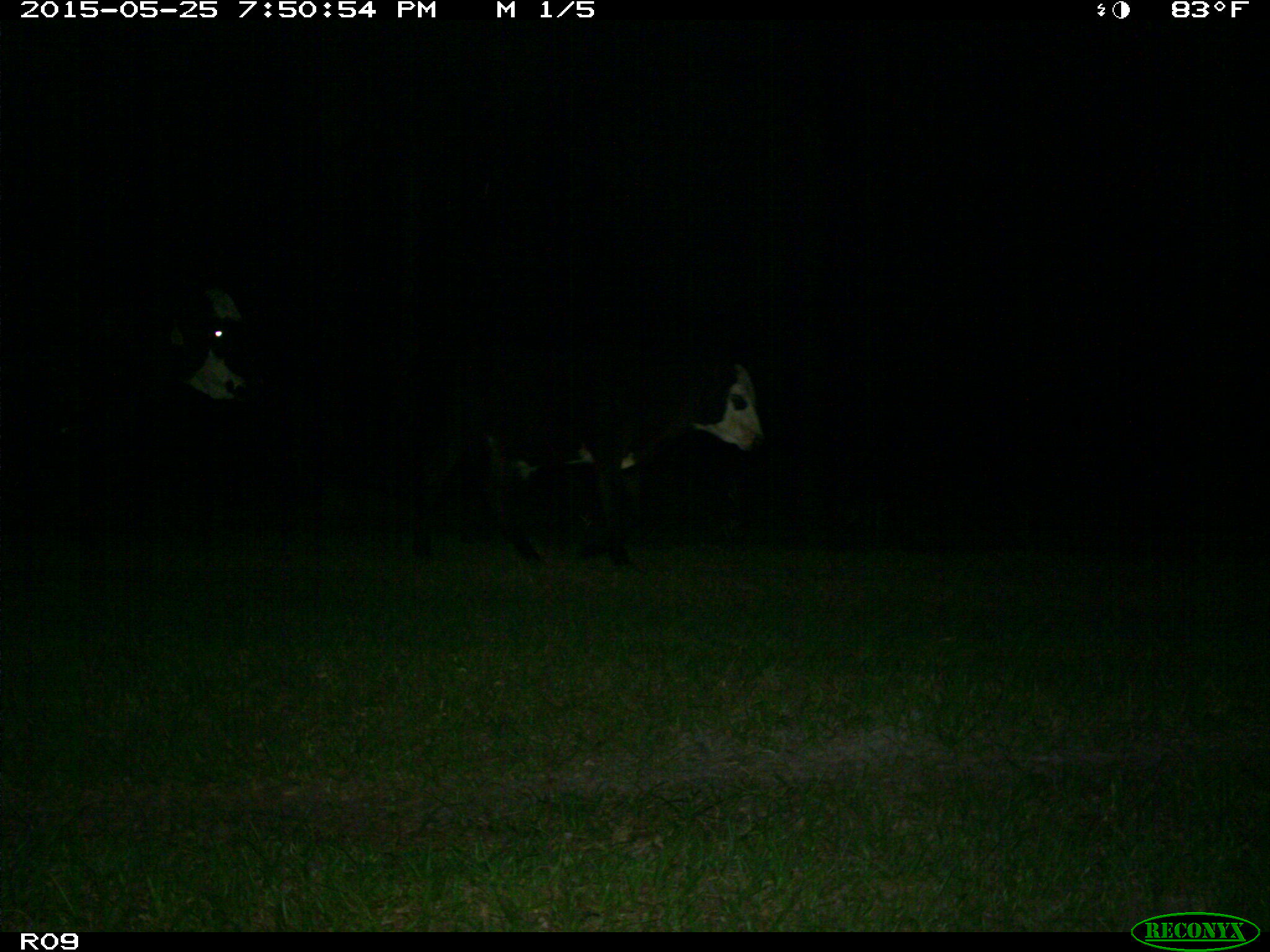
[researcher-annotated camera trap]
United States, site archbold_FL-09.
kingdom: Animalia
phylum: Chordata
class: Mammalia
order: Artiodactyla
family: Bovidae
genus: Bos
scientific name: Bos taurus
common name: domestic cow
Bos taurus (domestic cow).